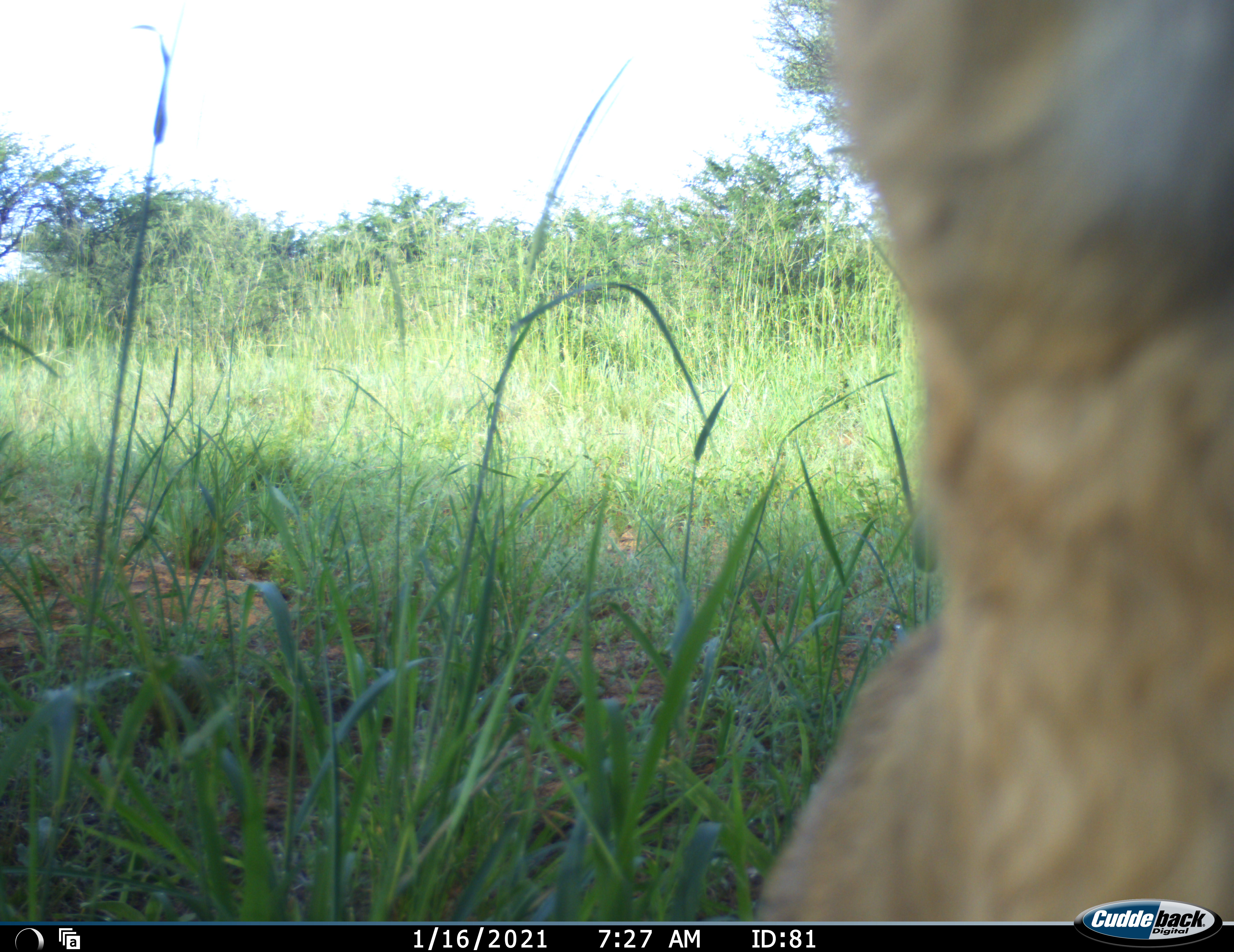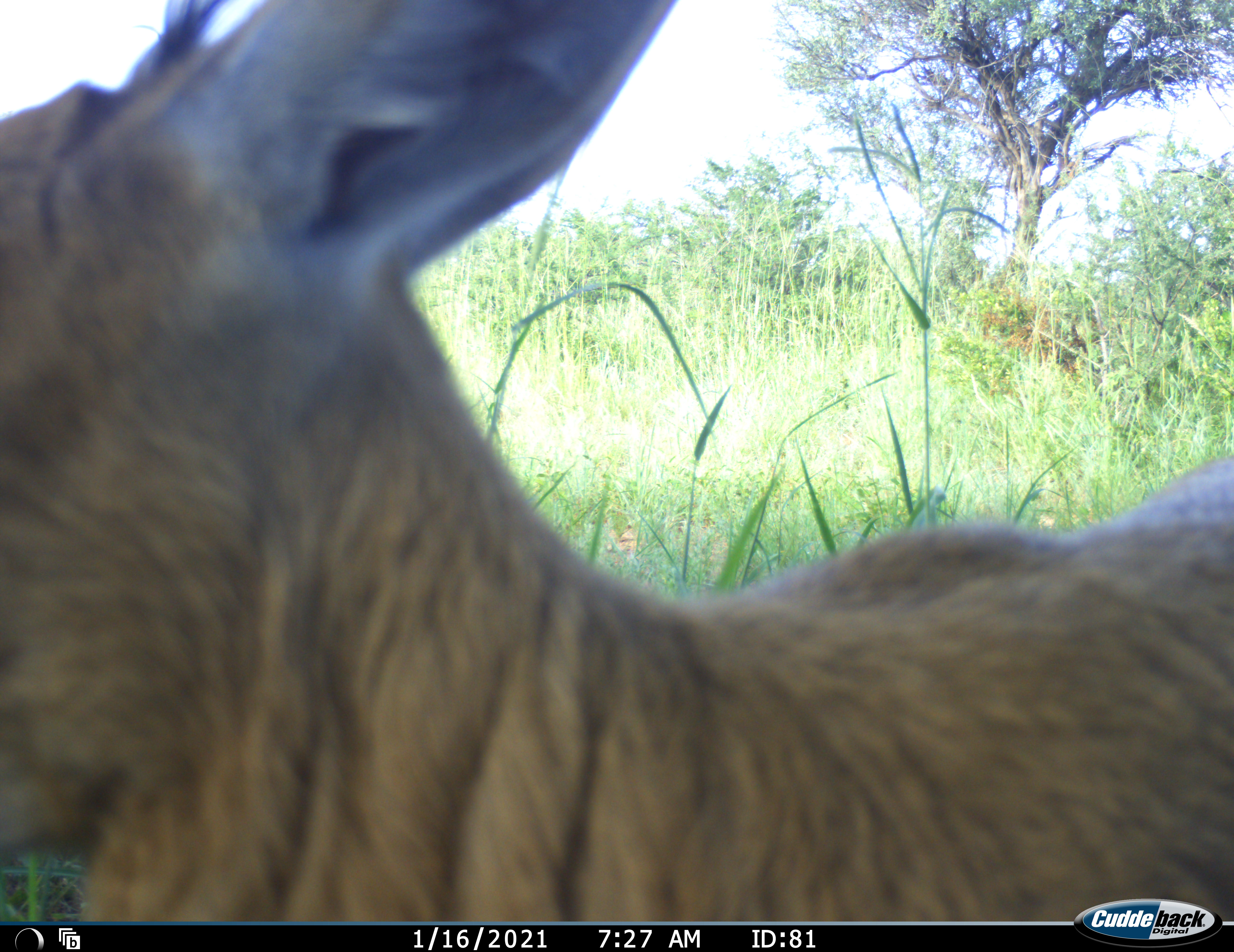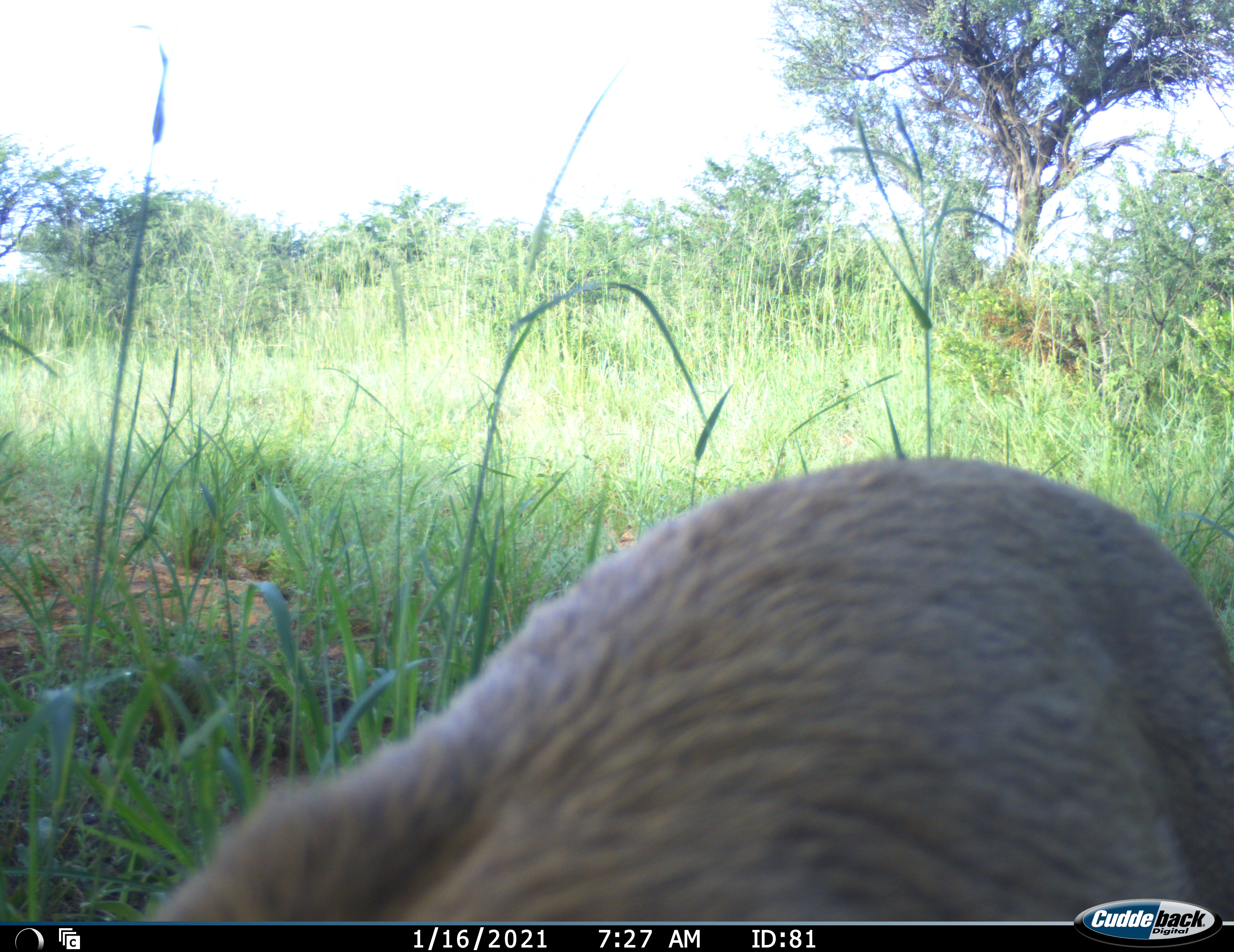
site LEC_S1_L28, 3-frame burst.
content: unidentified animal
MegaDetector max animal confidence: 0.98